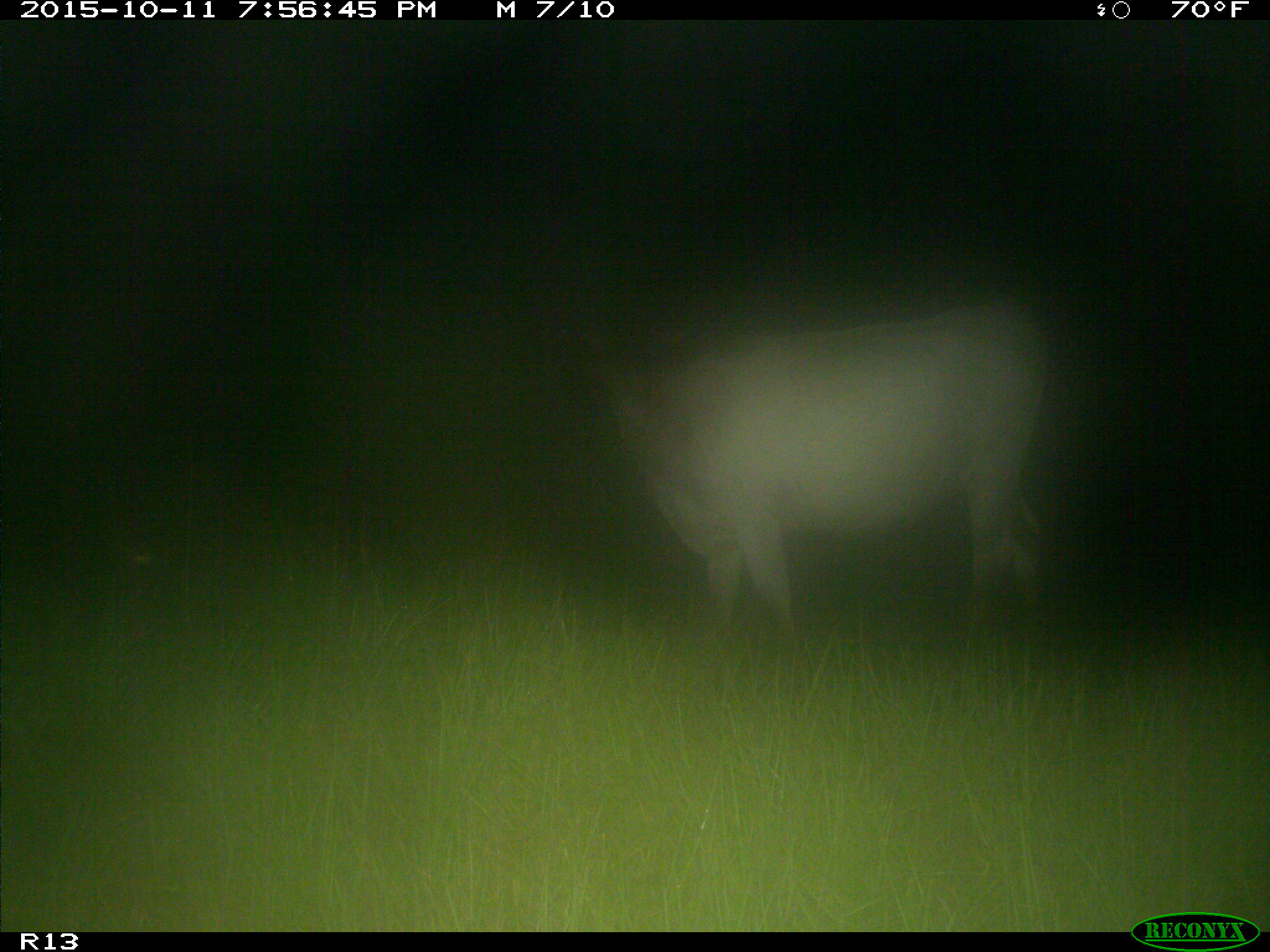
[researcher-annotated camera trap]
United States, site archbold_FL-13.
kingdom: Animalia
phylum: Chordata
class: Mammalia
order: Artiodactyla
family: Bovidae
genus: Bos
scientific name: Bos taurus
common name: domestic cow